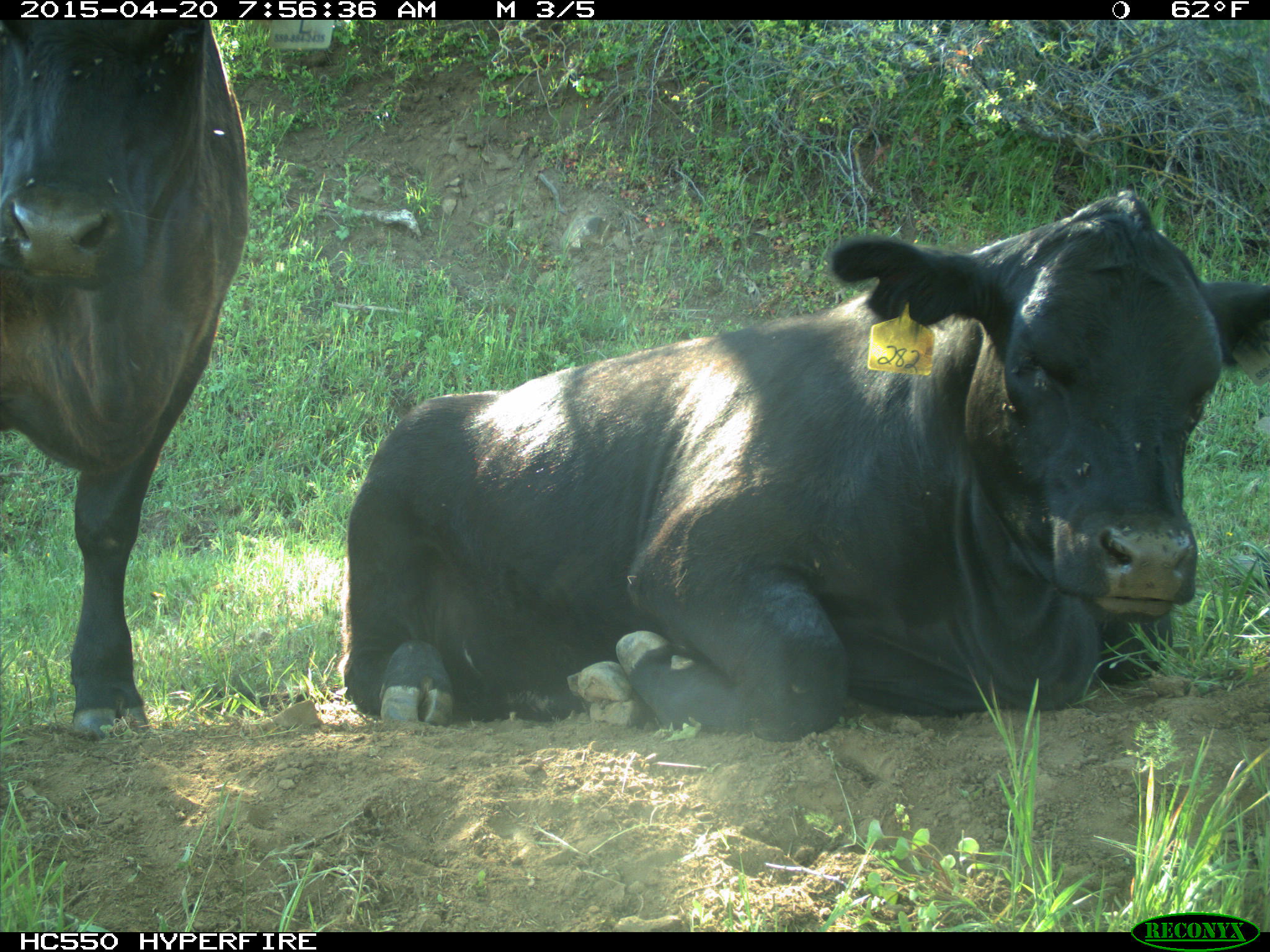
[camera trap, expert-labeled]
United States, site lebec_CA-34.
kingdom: Animalia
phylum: Chordata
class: Mammalia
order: Artiodactyla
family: Bovidae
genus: Bos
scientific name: Bos taurus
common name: domestic cow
Bos taurus (domestic cow).